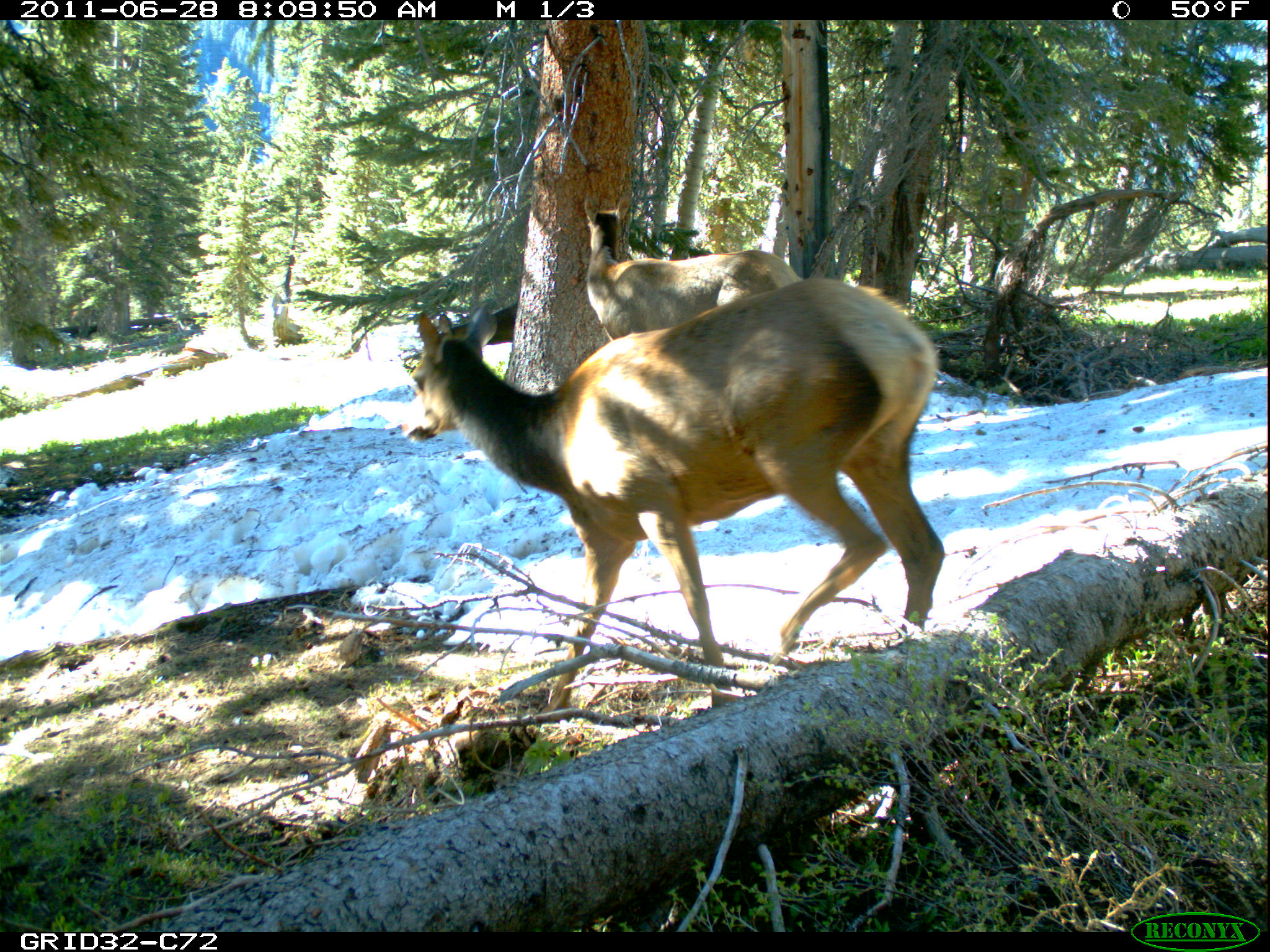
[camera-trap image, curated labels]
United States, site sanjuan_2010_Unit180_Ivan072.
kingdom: Animalia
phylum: Chordata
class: Mammalia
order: Artiodactyla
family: Cervidae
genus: Cervus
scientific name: Cervus elaphus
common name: red deer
Cervus elaphus (red deer).